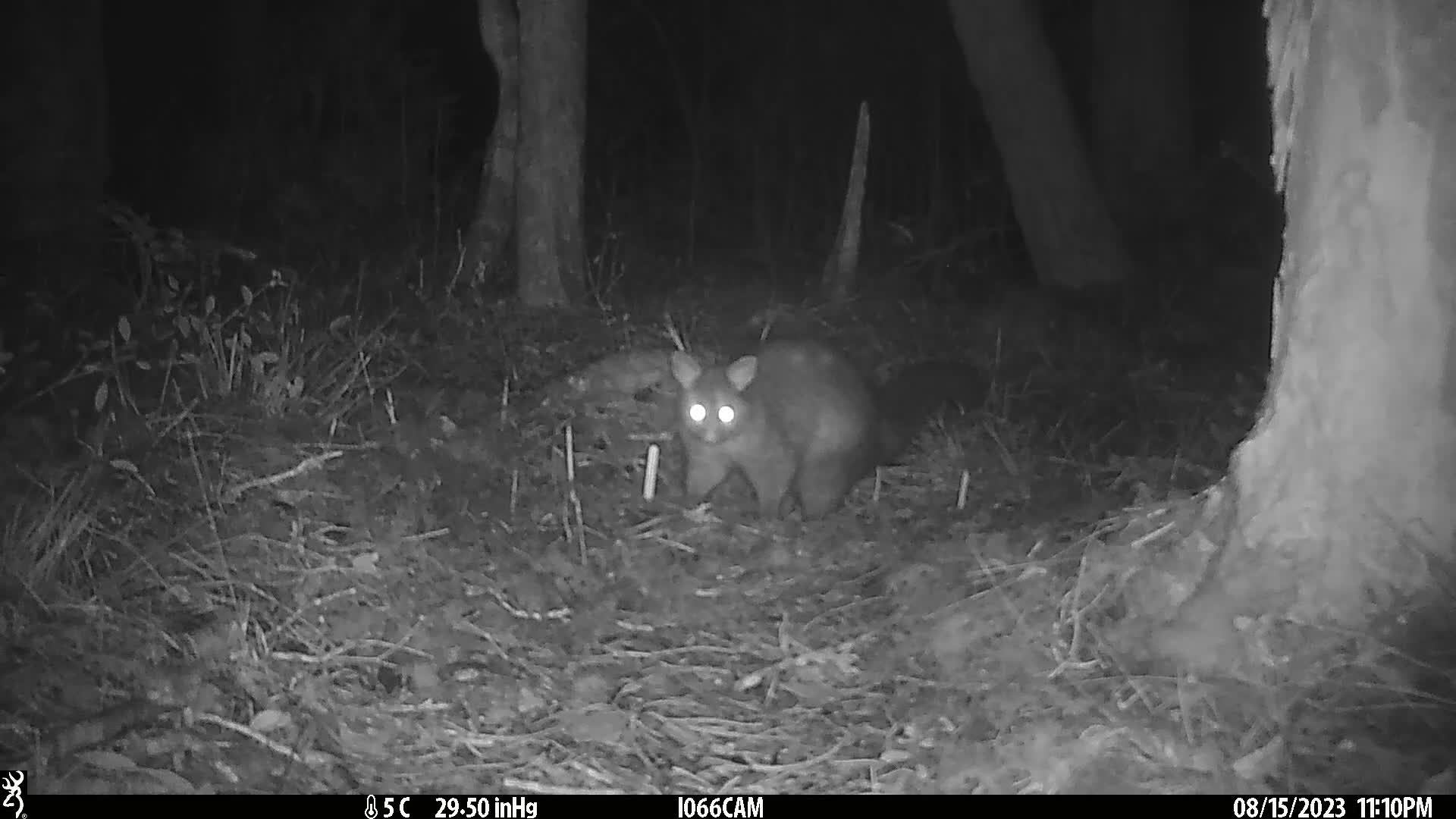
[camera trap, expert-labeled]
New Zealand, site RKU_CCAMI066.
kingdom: Animalia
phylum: Chordata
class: Mammalia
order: Diprotodontia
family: Phalangeridae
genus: Trichosurus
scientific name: Trichosurus vulpecula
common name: common brushtail possum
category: possum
Possum (common brushtail possum) (Trichosurus vulpecula).